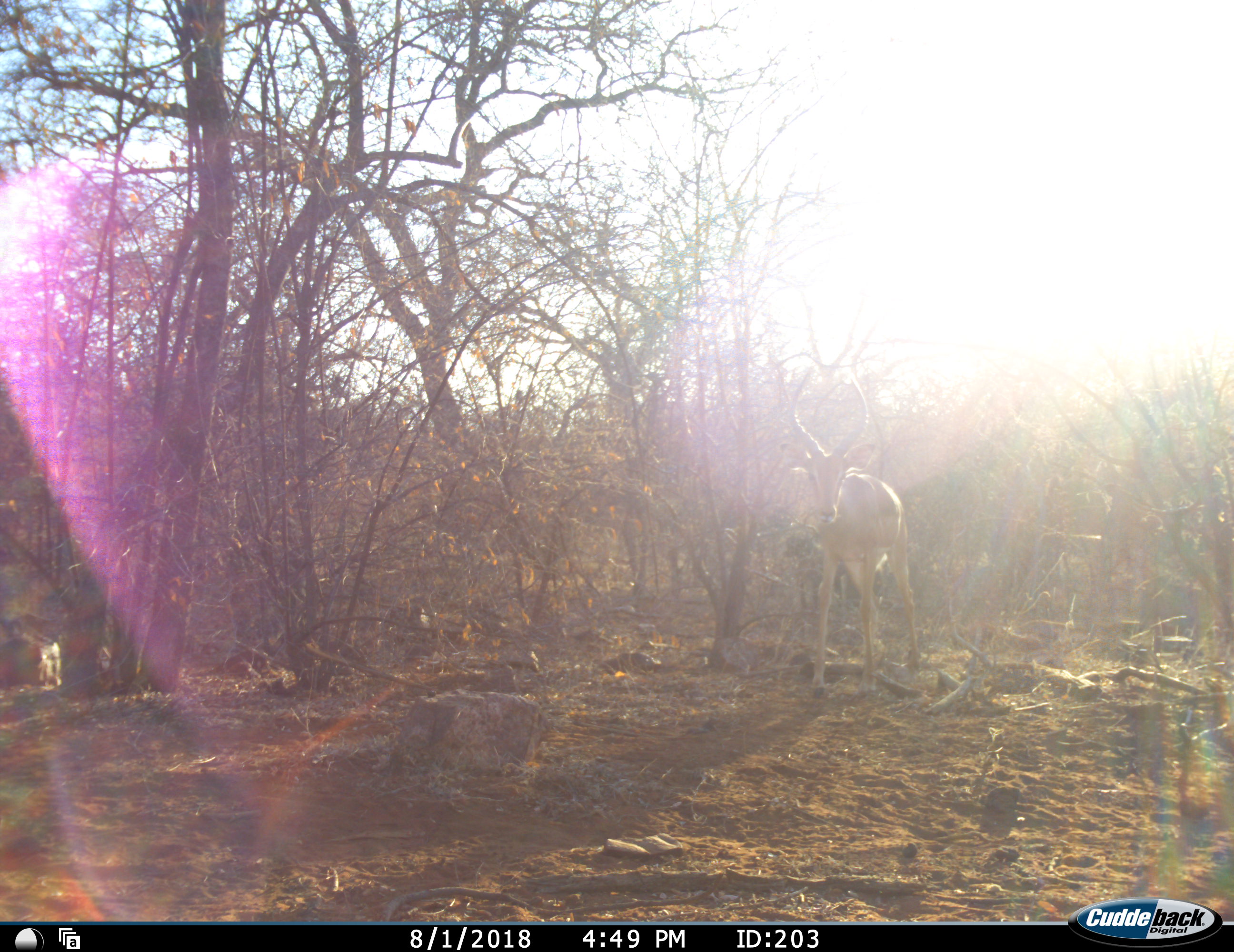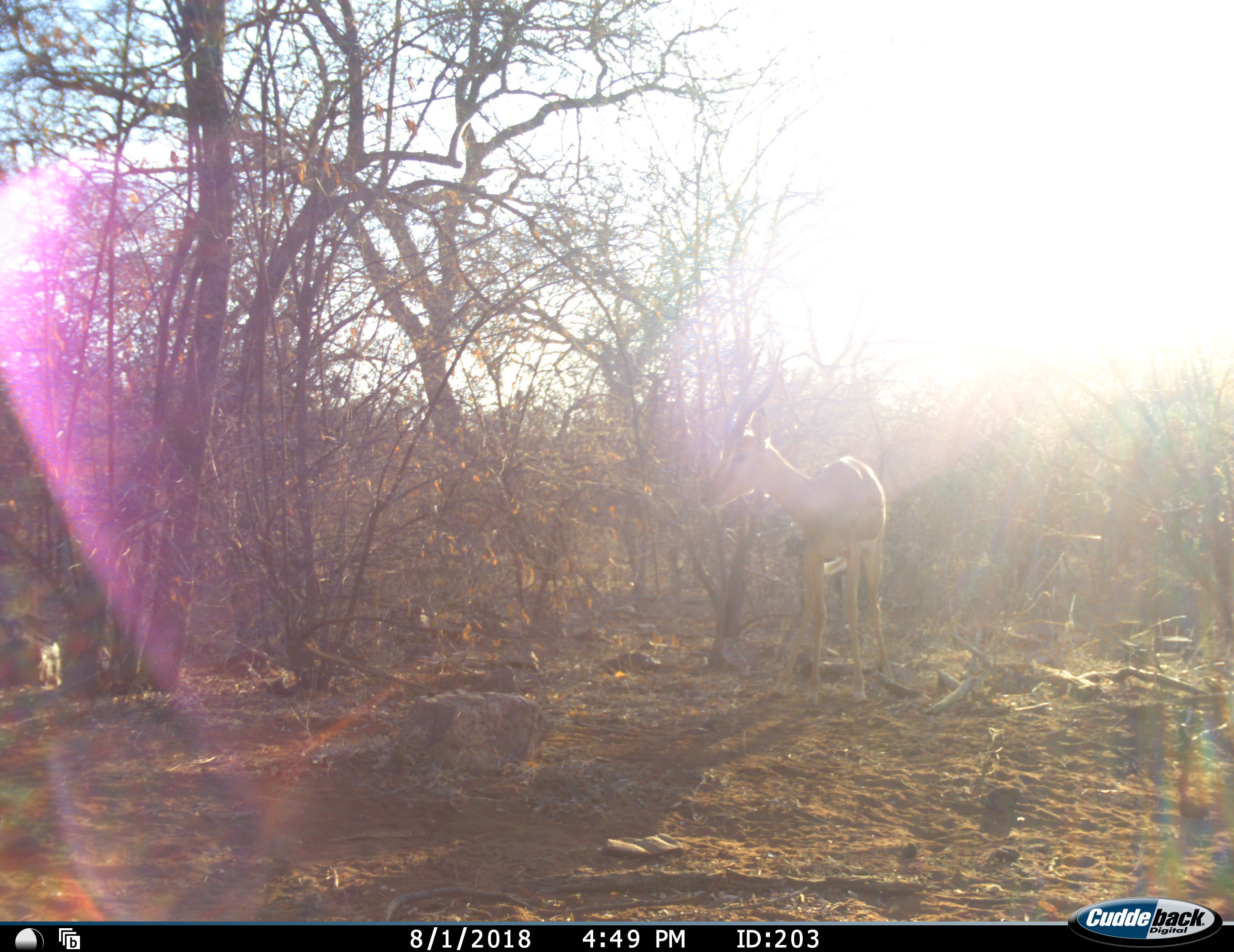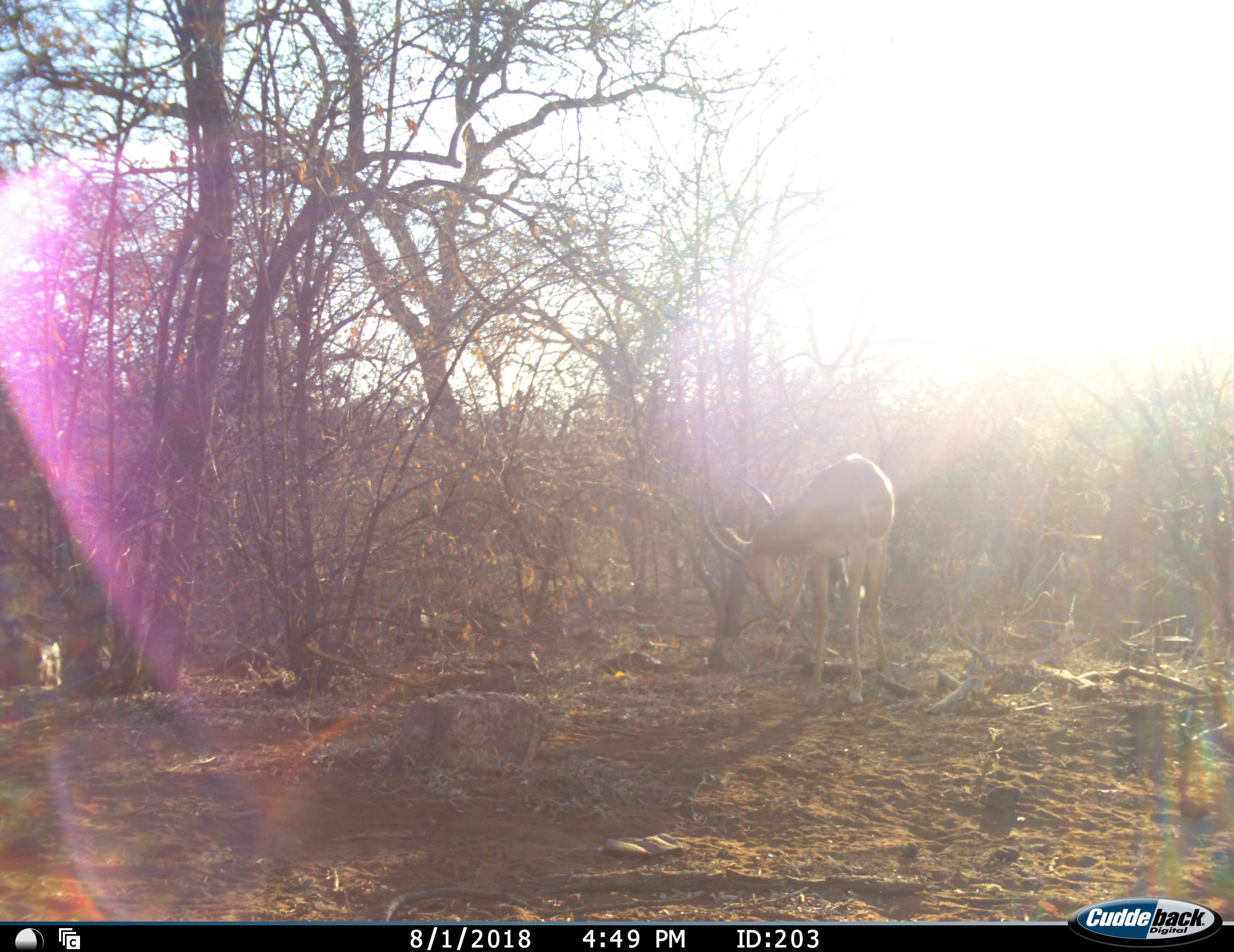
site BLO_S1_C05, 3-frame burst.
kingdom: Animalia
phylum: Chordata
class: Mammalia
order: Artiodactyla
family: Bovidae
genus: Aepyceros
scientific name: Aepyceros melampus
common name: impala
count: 1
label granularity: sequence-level